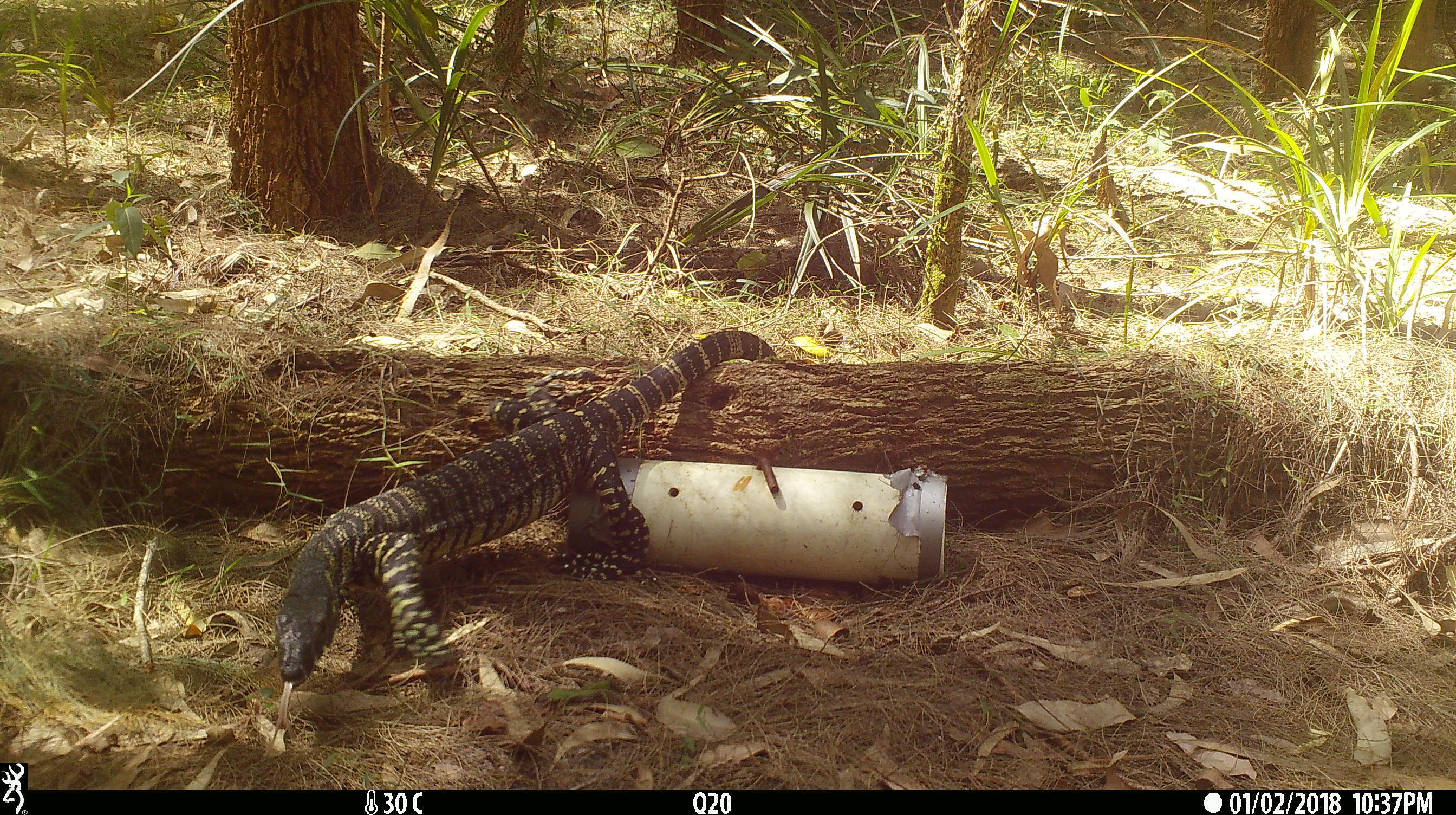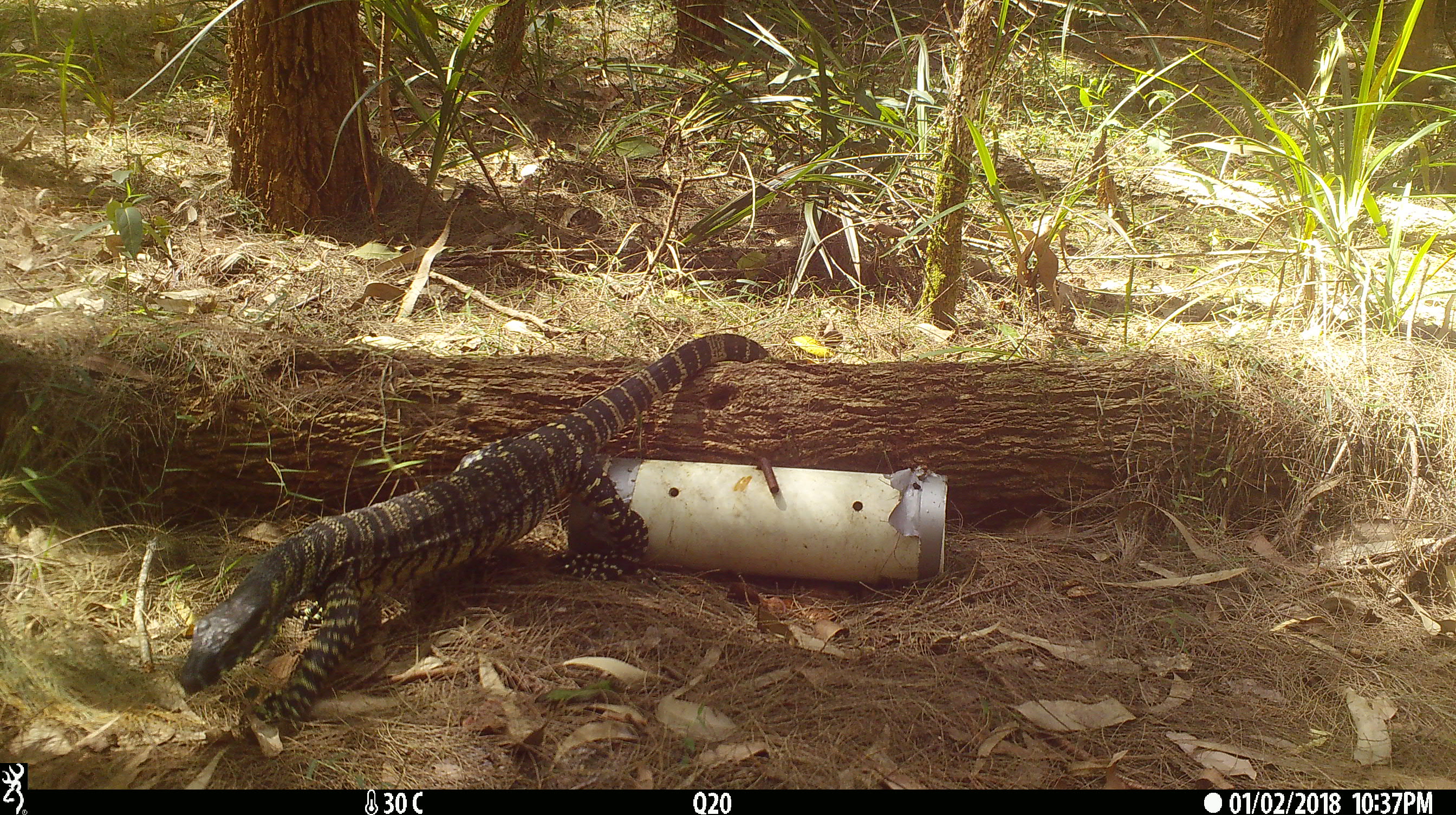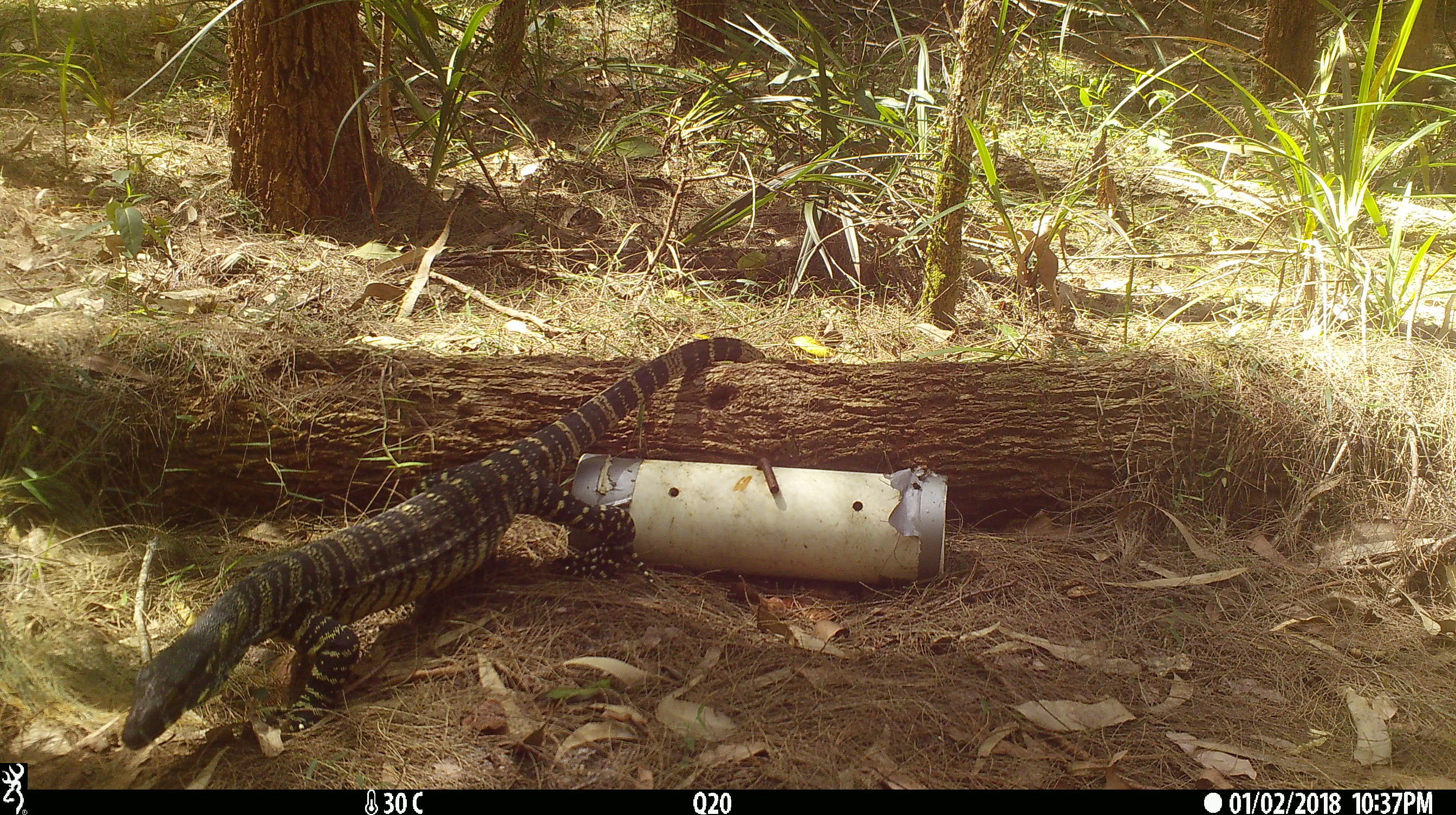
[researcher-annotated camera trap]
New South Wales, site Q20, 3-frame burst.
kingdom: Animalia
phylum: Chordata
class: Reptilia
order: Squamata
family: Varanidae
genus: Varanus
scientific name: Varanus varius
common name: lace monitor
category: goanna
Goanna (lace monitor) (Varanus varius).